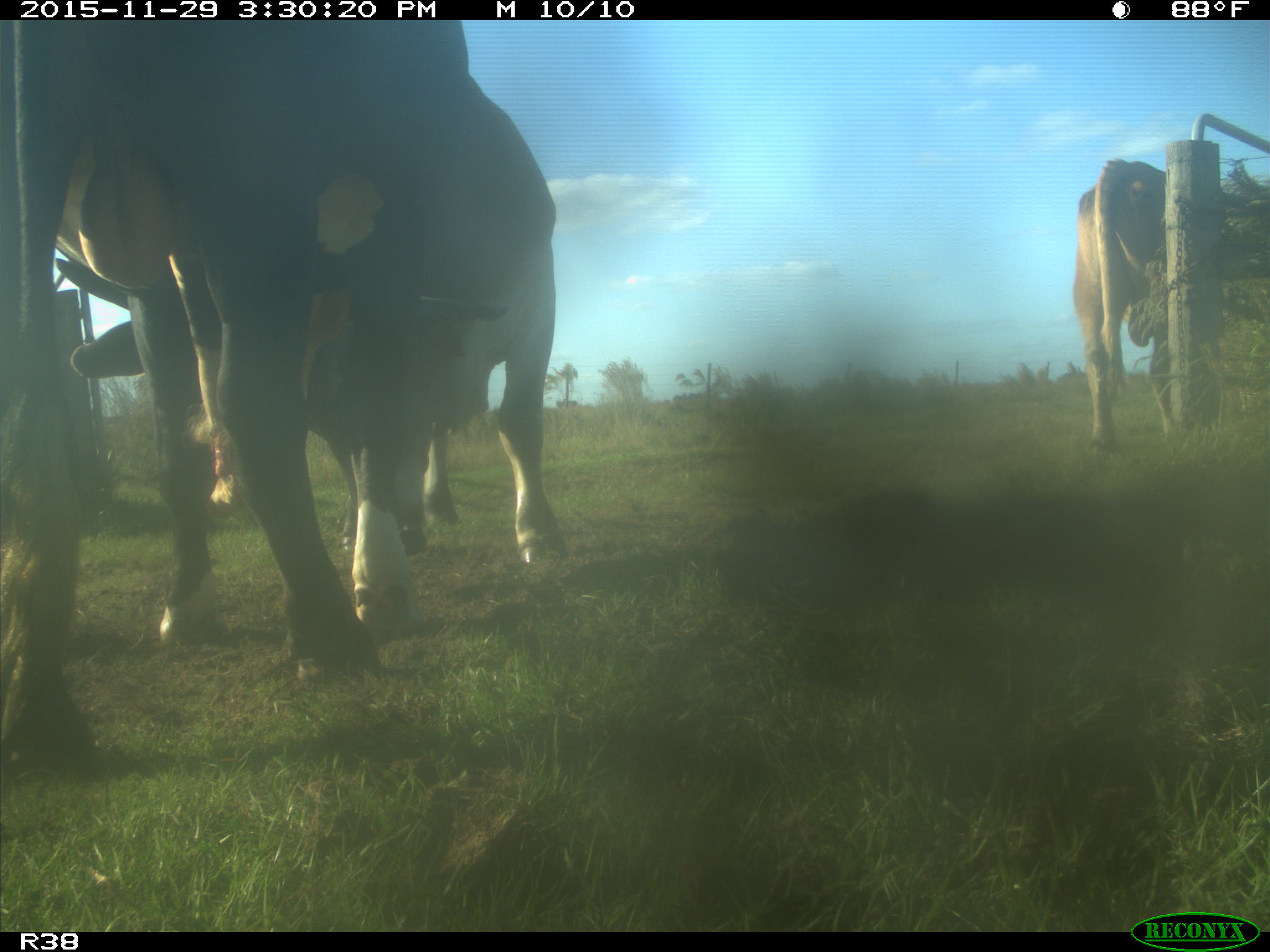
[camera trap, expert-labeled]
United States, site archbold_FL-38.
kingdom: Animalia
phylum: Chordata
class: Mammalia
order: Artiodactyla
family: Bovidae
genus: Bos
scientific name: Bos taurus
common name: domestic cow